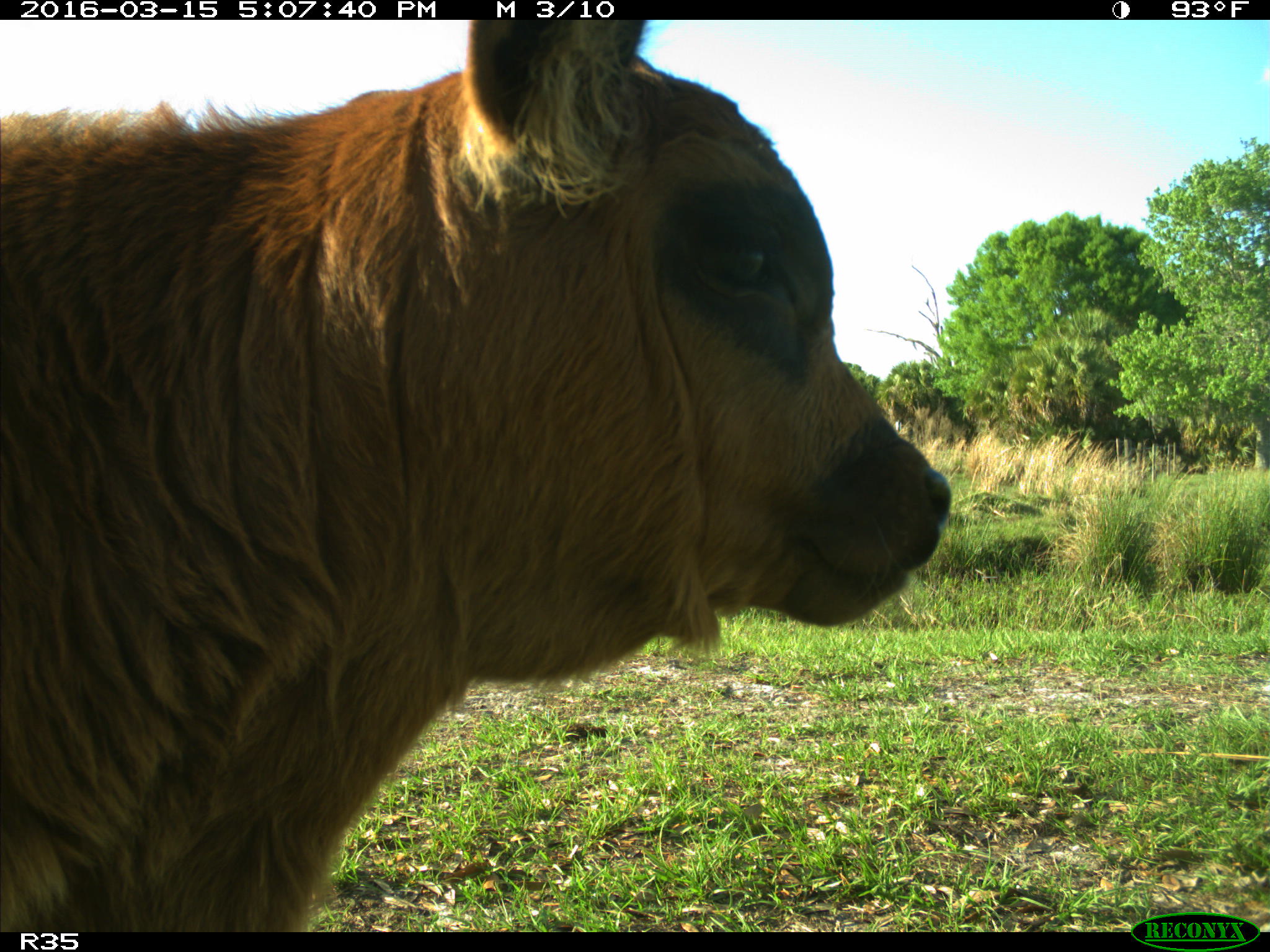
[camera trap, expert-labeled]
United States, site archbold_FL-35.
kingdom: Animalia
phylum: Chordata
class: Mammalia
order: Artiodactyla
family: Bovidae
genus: Bos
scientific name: Bos taurus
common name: domestic cow